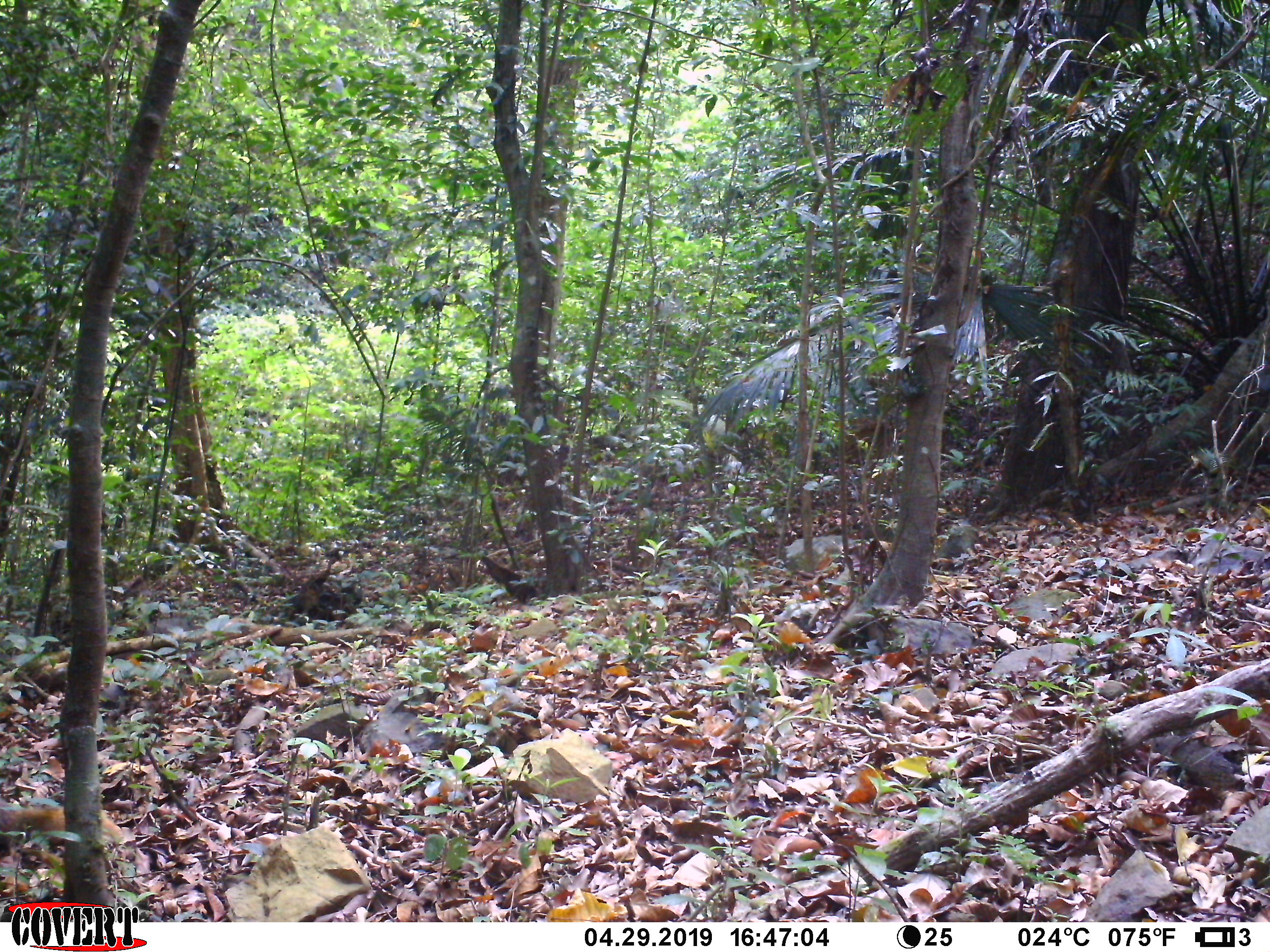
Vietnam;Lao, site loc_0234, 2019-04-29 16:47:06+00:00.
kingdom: Animalia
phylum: Chordata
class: Mammalia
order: Carnivora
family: Herpestidae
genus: Urva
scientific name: Urva urva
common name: crab-eating mongoose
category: crab eating mongoose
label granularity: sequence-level